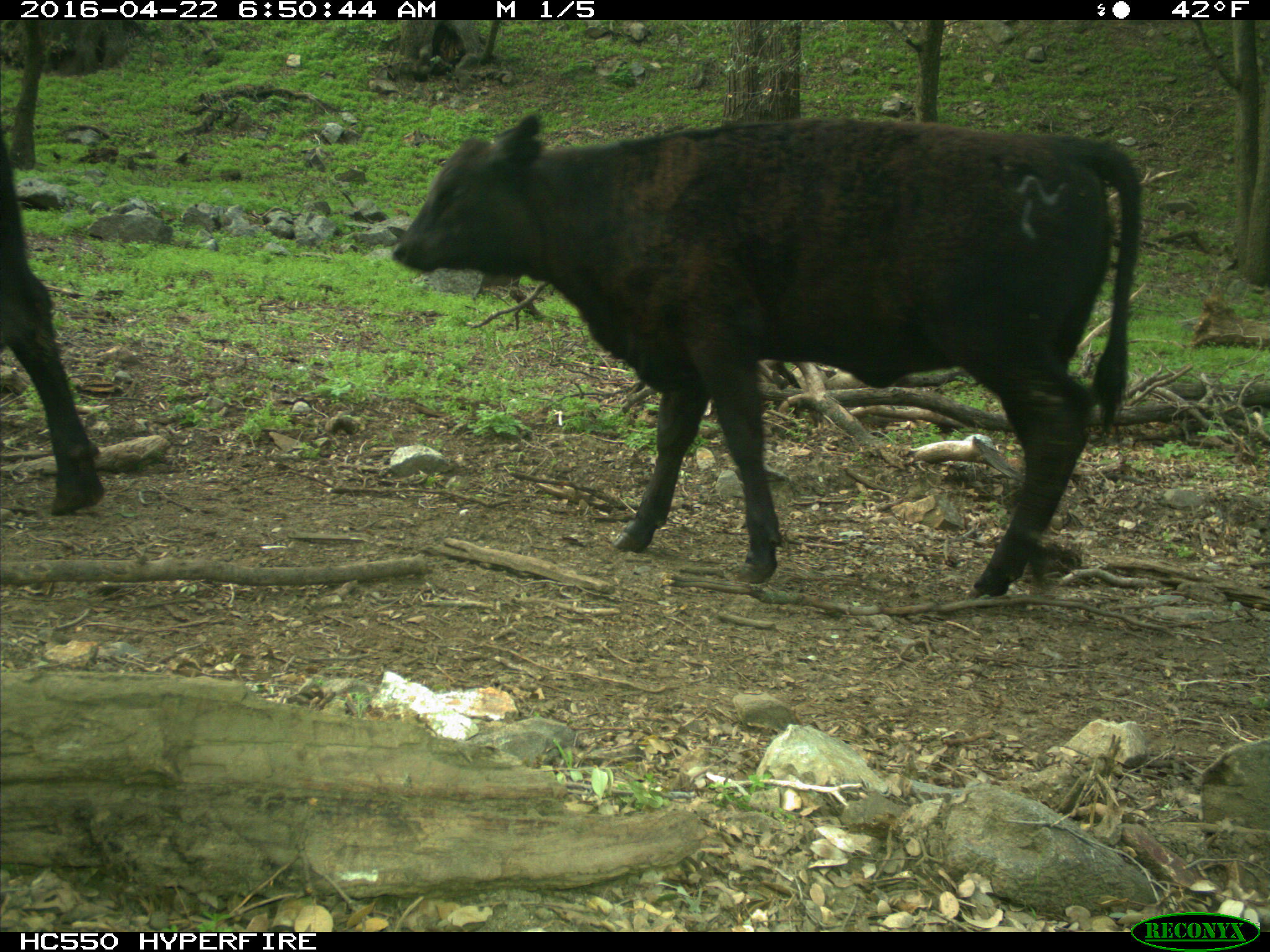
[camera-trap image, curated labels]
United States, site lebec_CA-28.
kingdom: Animalia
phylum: Chordata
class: Mammalia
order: Artiodactyla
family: Bovidae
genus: Bos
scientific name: Bos taurus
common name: domestic cow